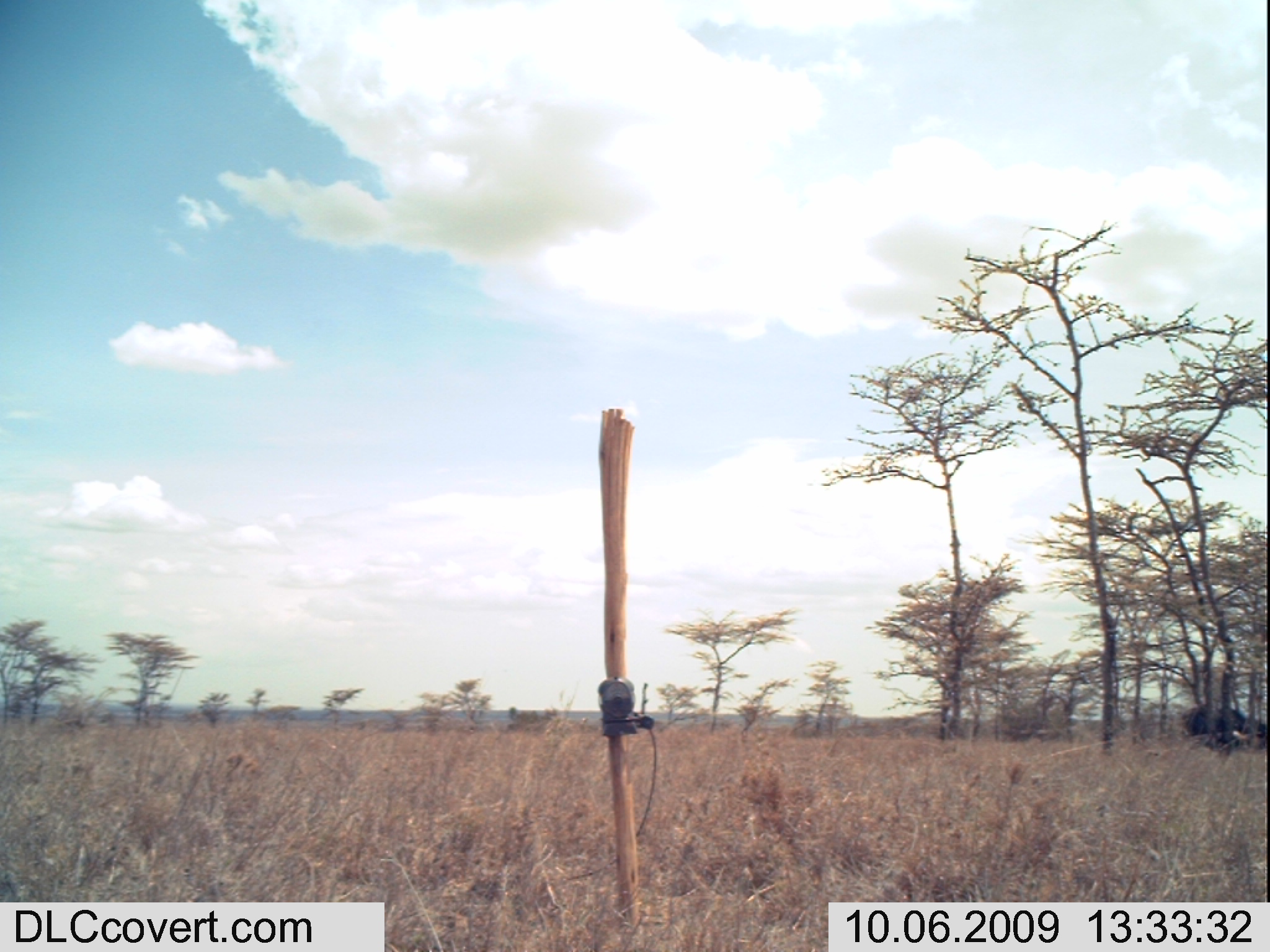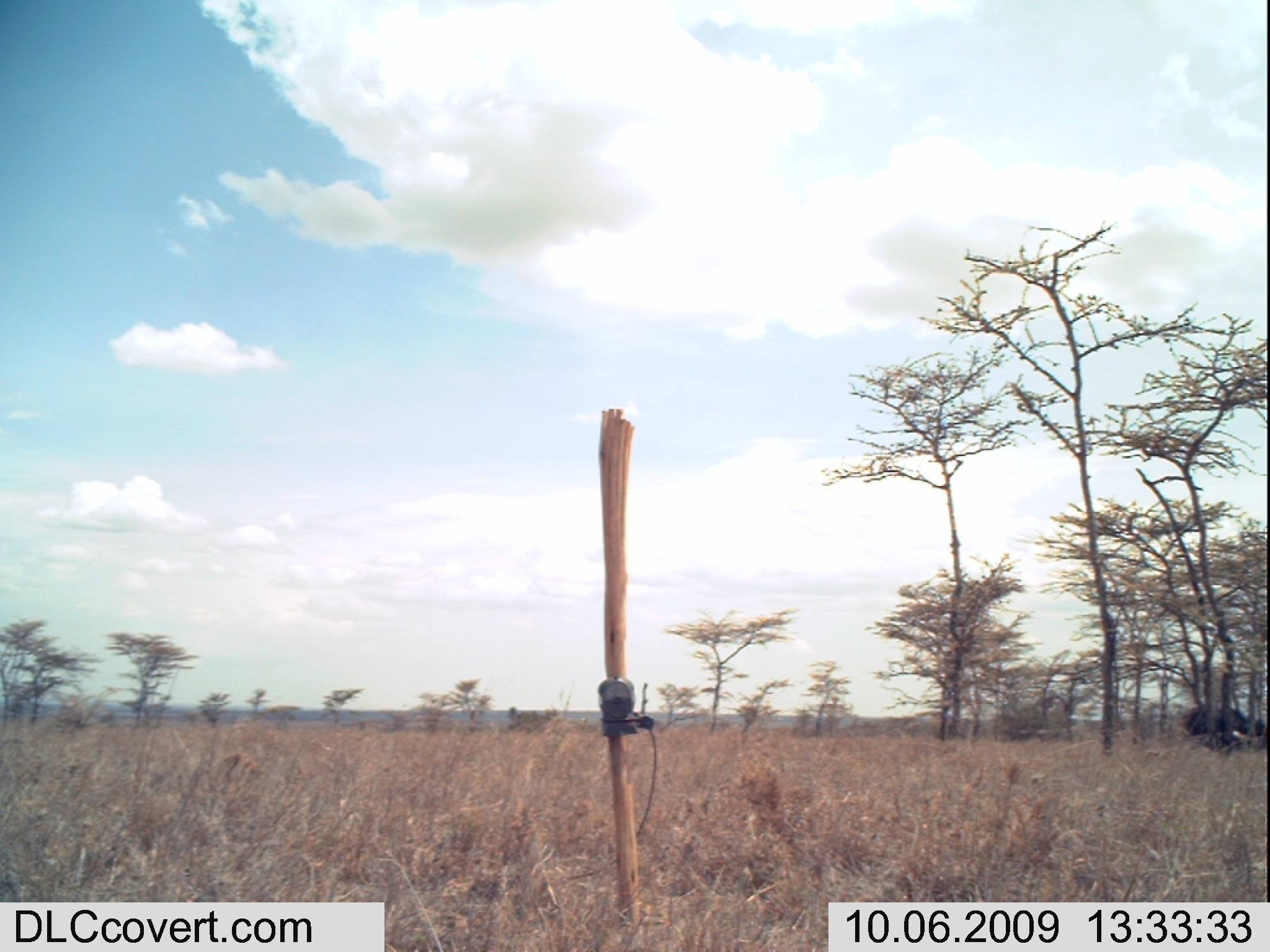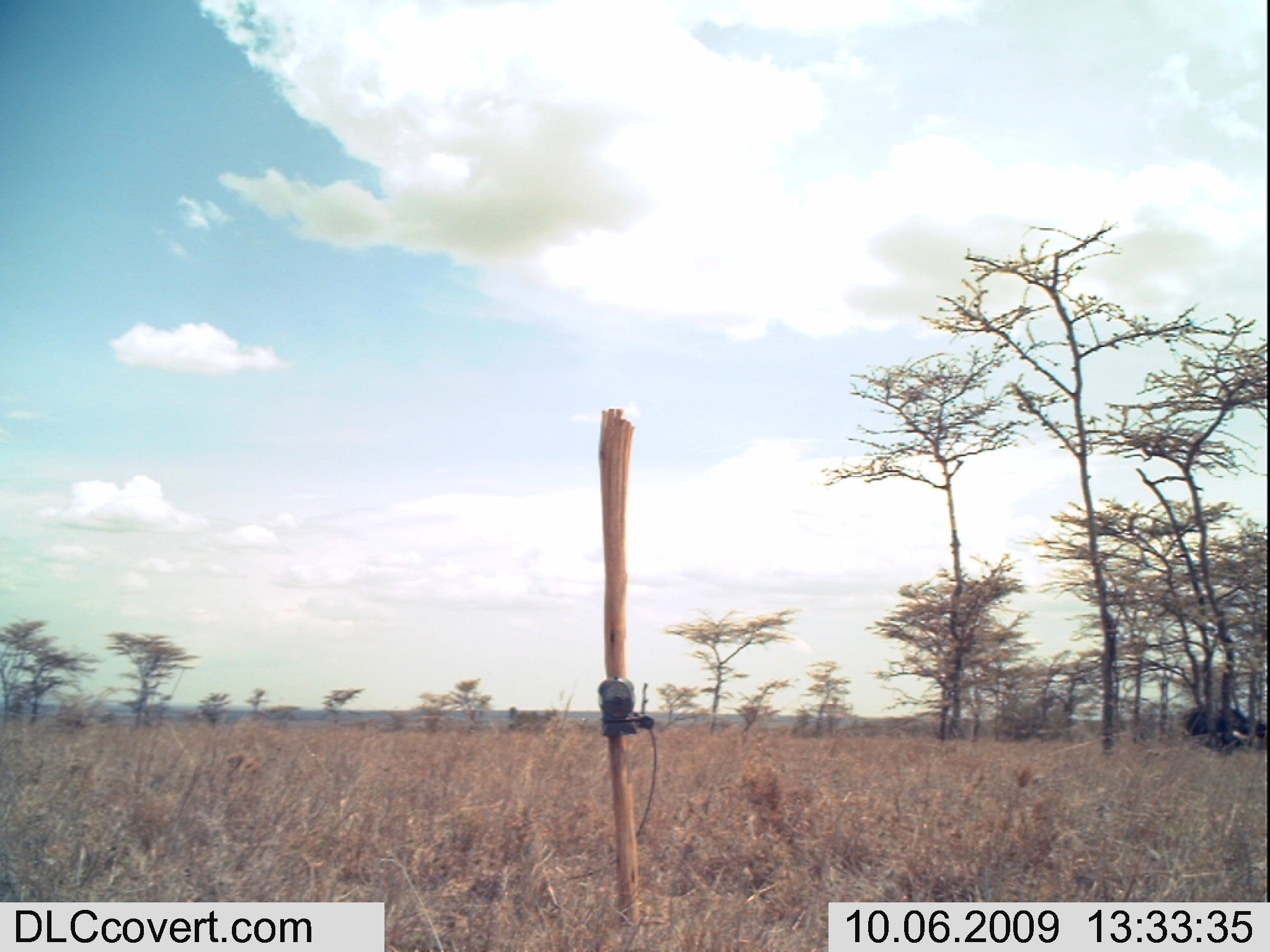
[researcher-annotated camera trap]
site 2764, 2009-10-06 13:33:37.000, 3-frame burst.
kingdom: Animalia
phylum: Chordata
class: Mammalia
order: Artiodactyla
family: Bovidae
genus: Syncerus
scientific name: Syncerus caffer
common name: african buffalo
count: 1